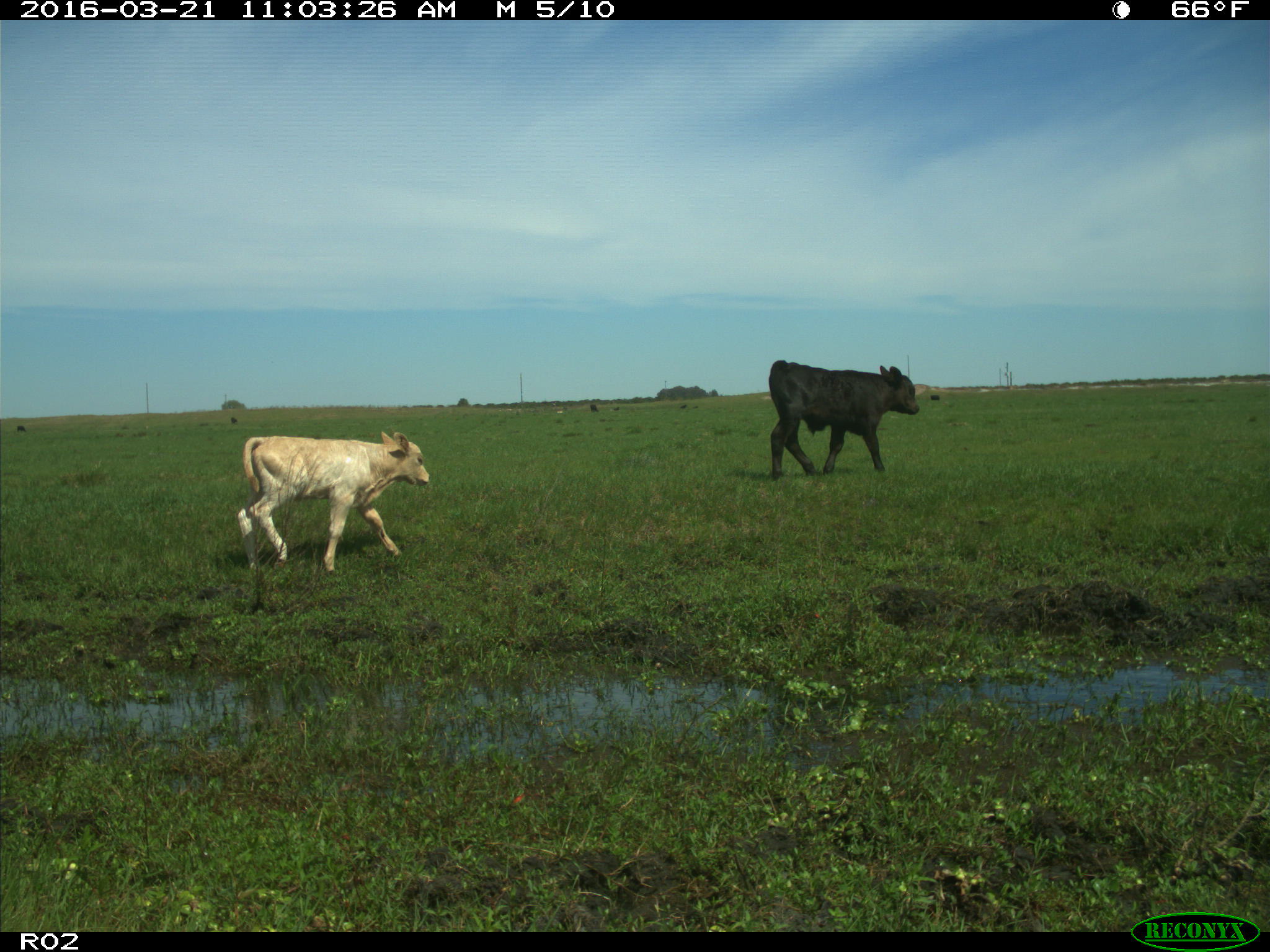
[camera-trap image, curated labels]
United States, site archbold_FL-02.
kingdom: Animalia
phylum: Chordata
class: Mammalia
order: Artiodactyla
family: Bovidae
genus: Bos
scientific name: Bos taurus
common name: domestic cow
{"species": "Bos taurus (domestic cow)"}